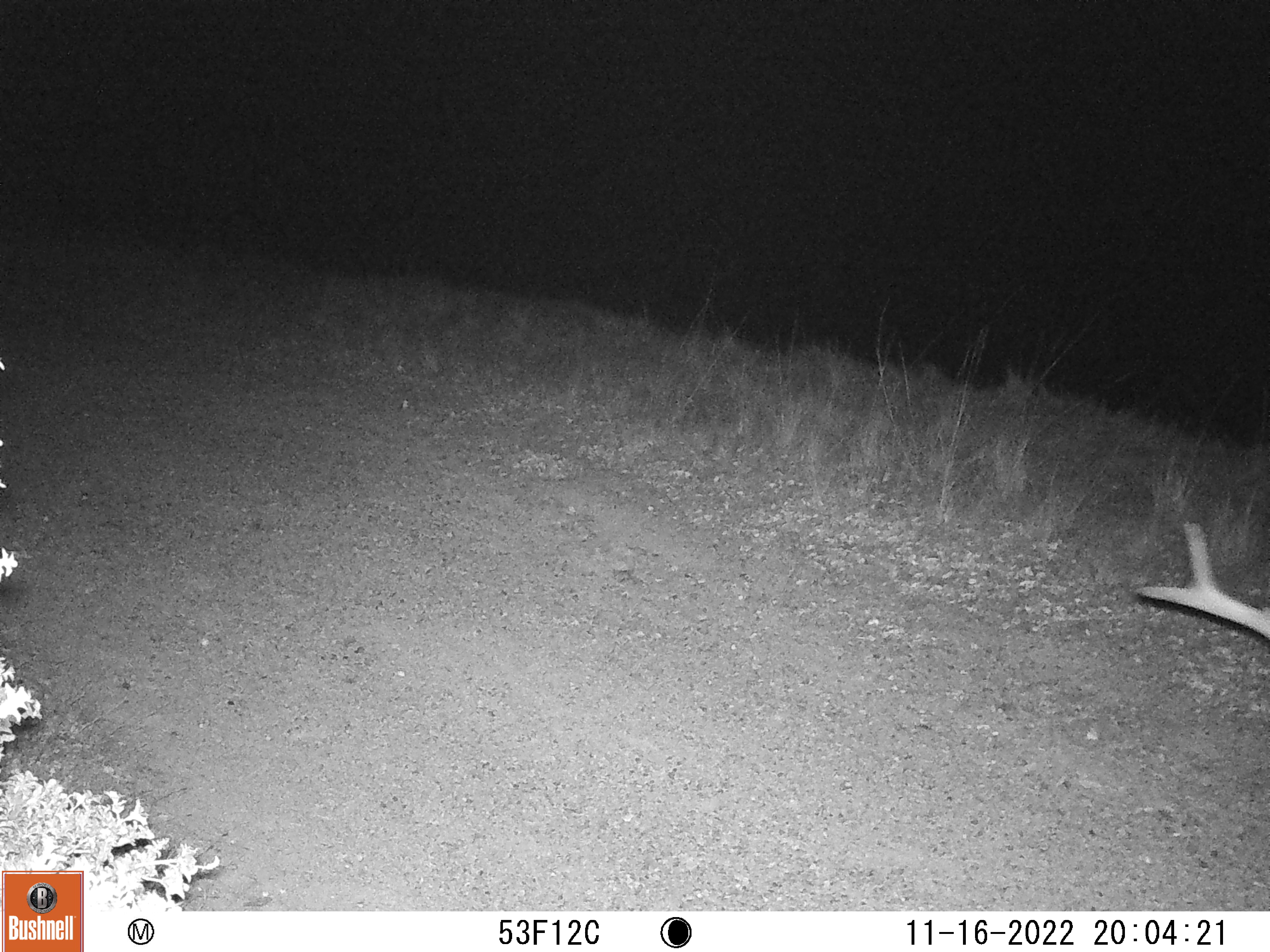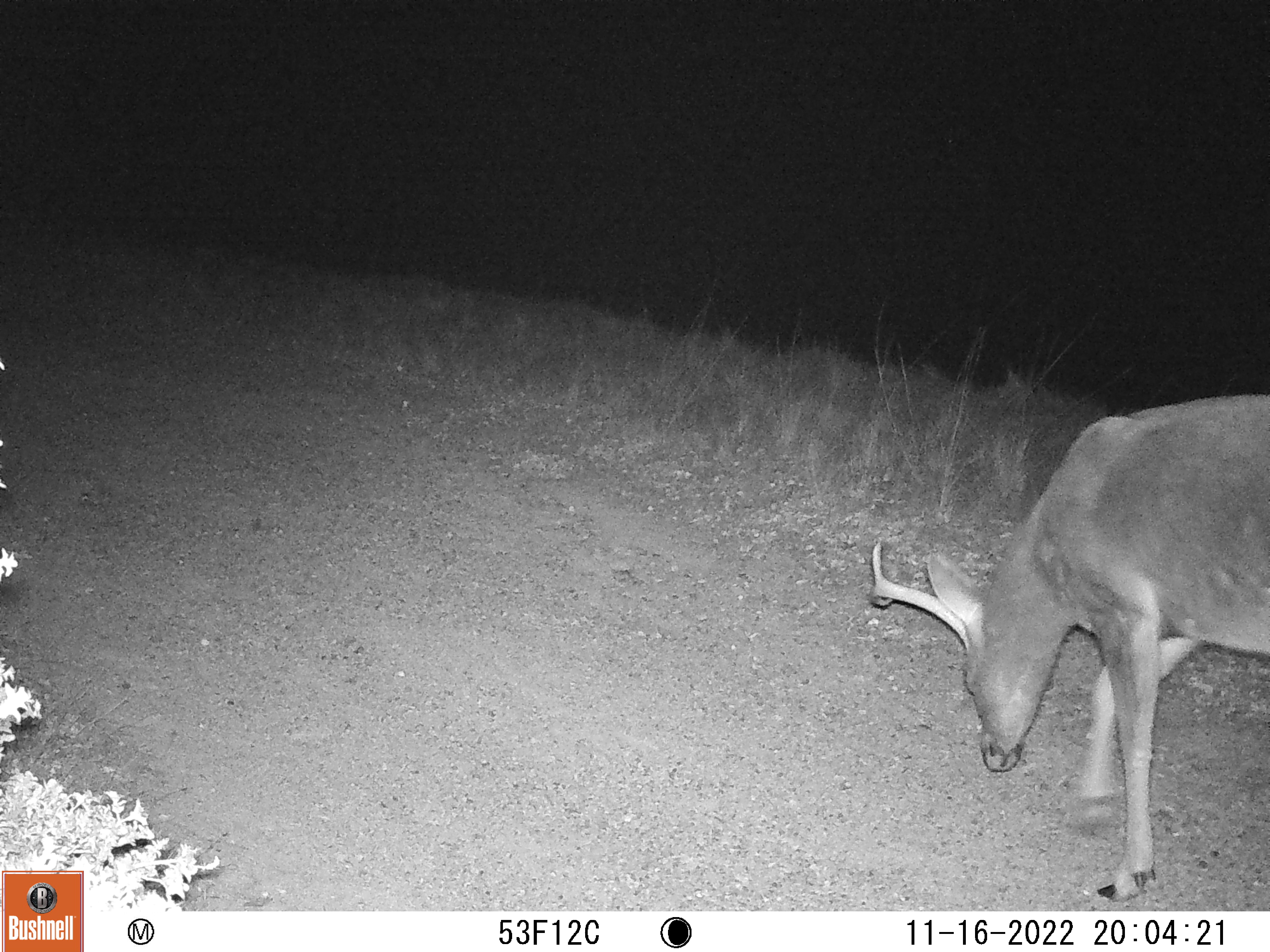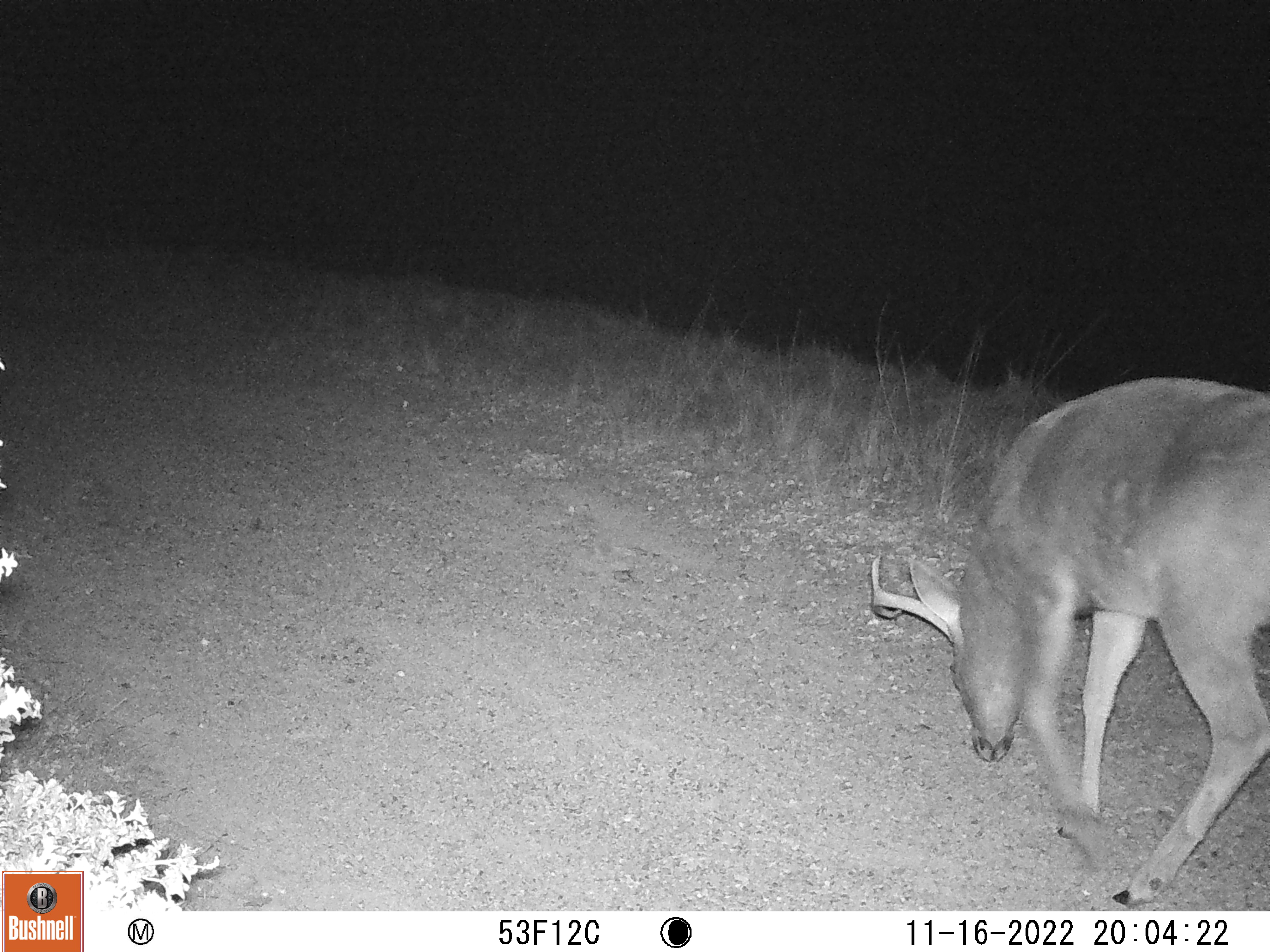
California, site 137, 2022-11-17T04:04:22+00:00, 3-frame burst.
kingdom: Animalia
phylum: Chordata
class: Mammalia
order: Artiodactyla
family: Cervidae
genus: Odocoileus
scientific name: Odocoileus hemionus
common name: mule deer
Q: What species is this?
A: Mule deer (Odocoileus hemionus).